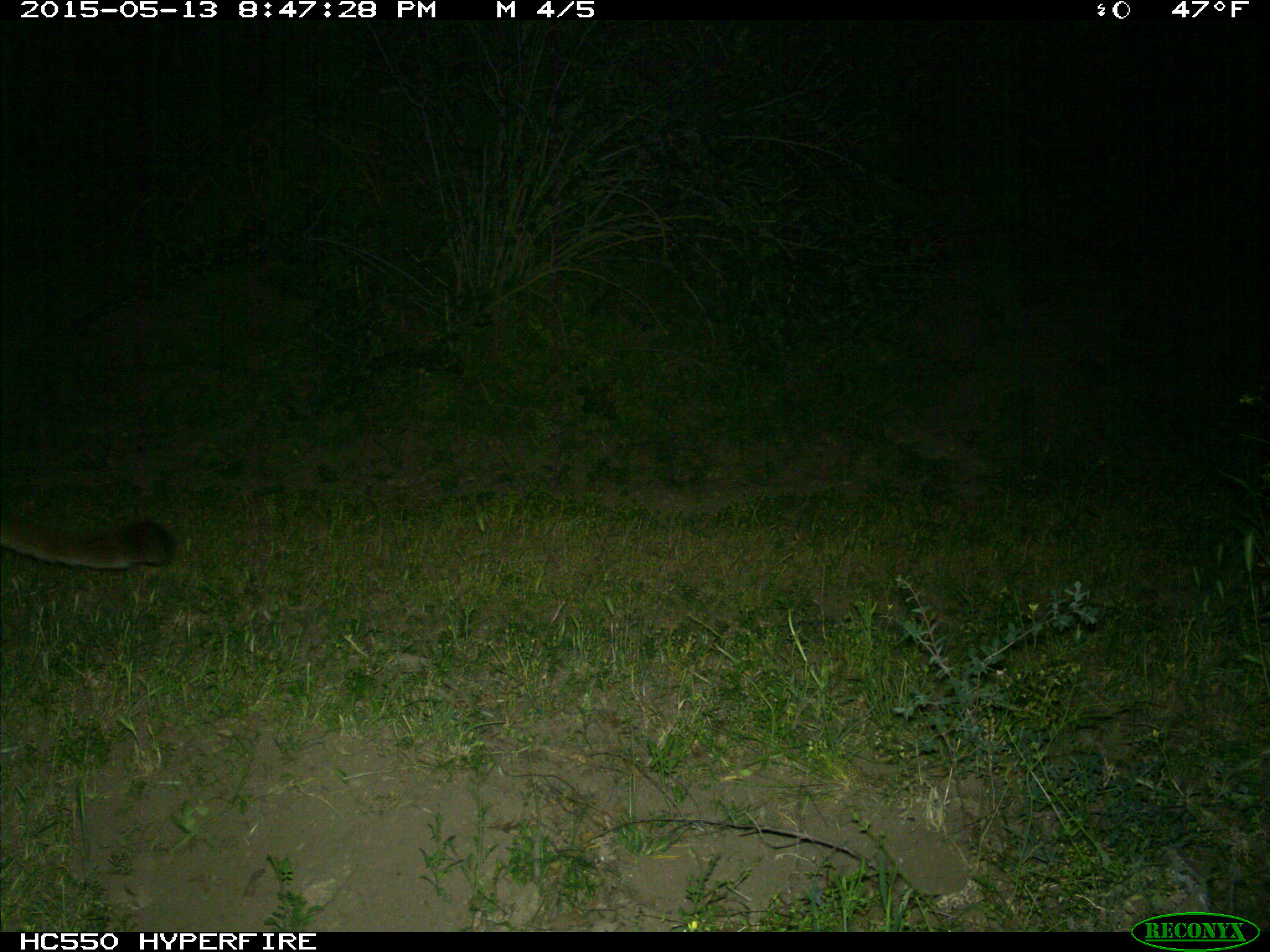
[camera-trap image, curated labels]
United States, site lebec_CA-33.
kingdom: Animalia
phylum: Chordata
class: Mammalia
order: Carnivora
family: Felidae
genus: Puma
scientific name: Puma concolor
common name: mountain lion